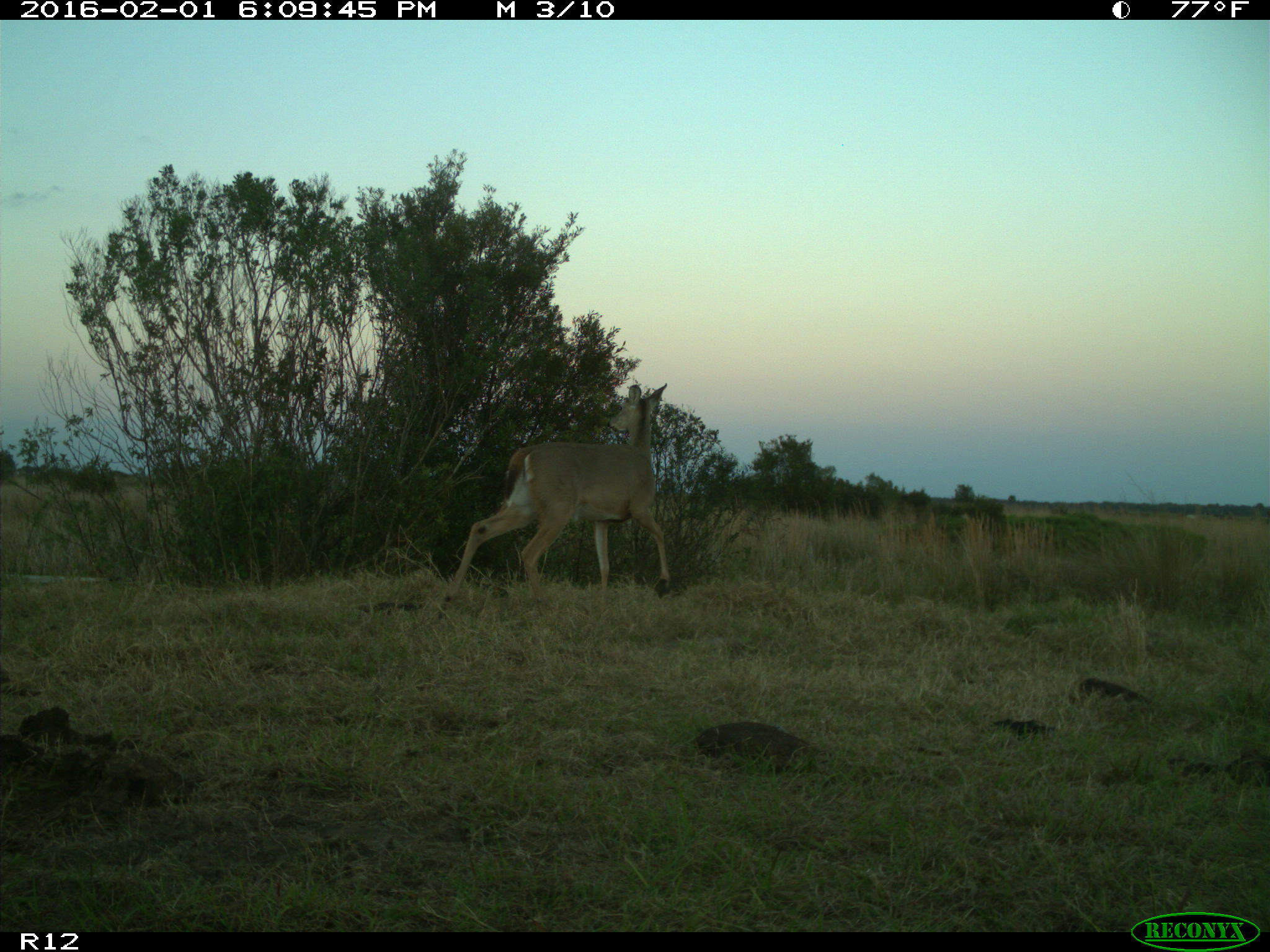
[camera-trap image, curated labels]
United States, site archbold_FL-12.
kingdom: Animalia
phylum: Chordata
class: Mammalia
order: Artiodactyla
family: Cervidae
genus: Odocoileus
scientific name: Odocoileus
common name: deer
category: unidentified deer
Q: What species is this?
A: Unidentified deer (deer) (Odocoileus).